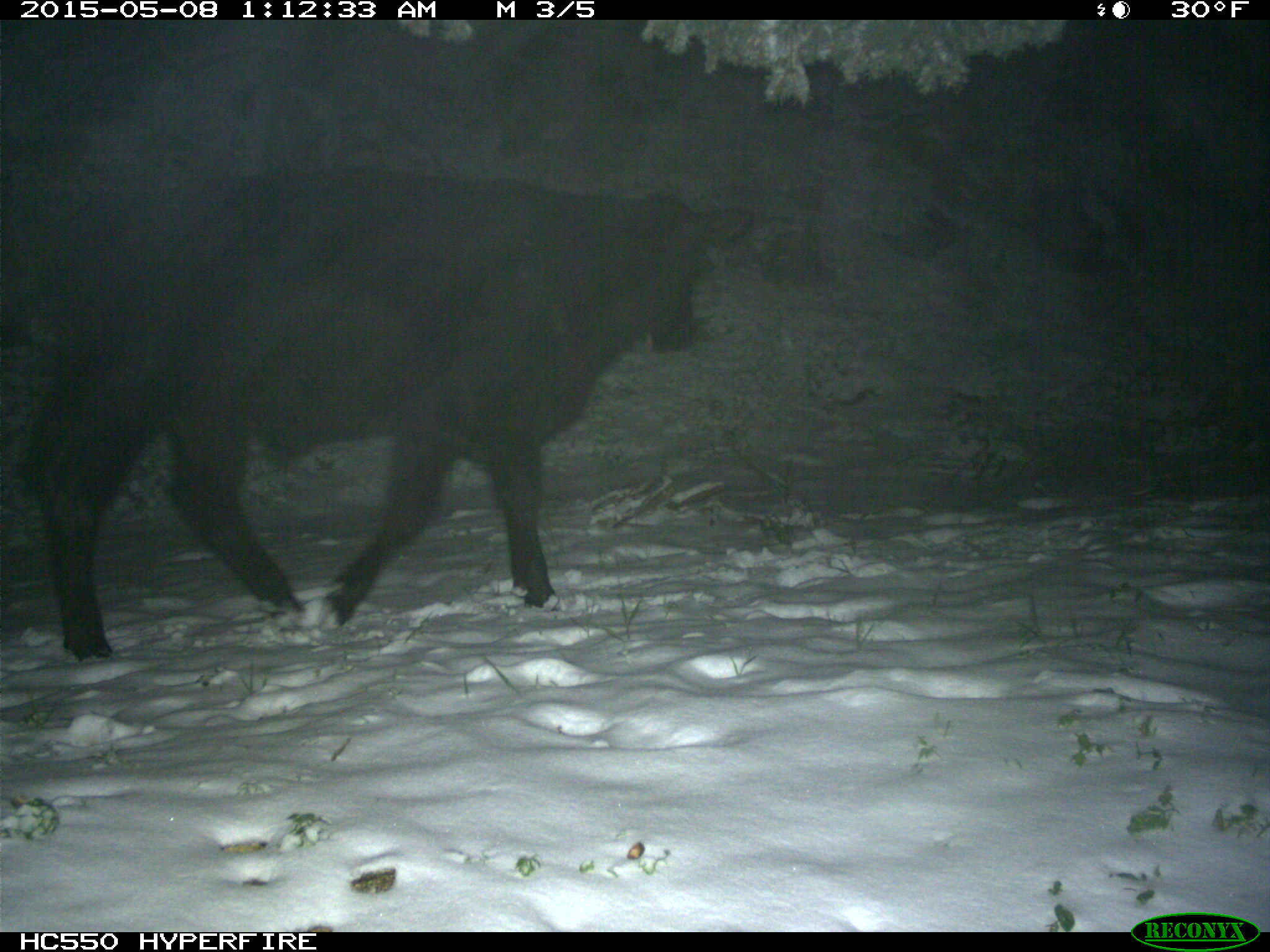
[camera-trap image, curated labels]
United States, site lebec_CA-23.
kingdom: Animalia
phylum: Chordata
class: Mammalia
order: Artiodactyla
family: Bovidae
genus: Bos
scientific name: Bos taurus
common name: domestic cow